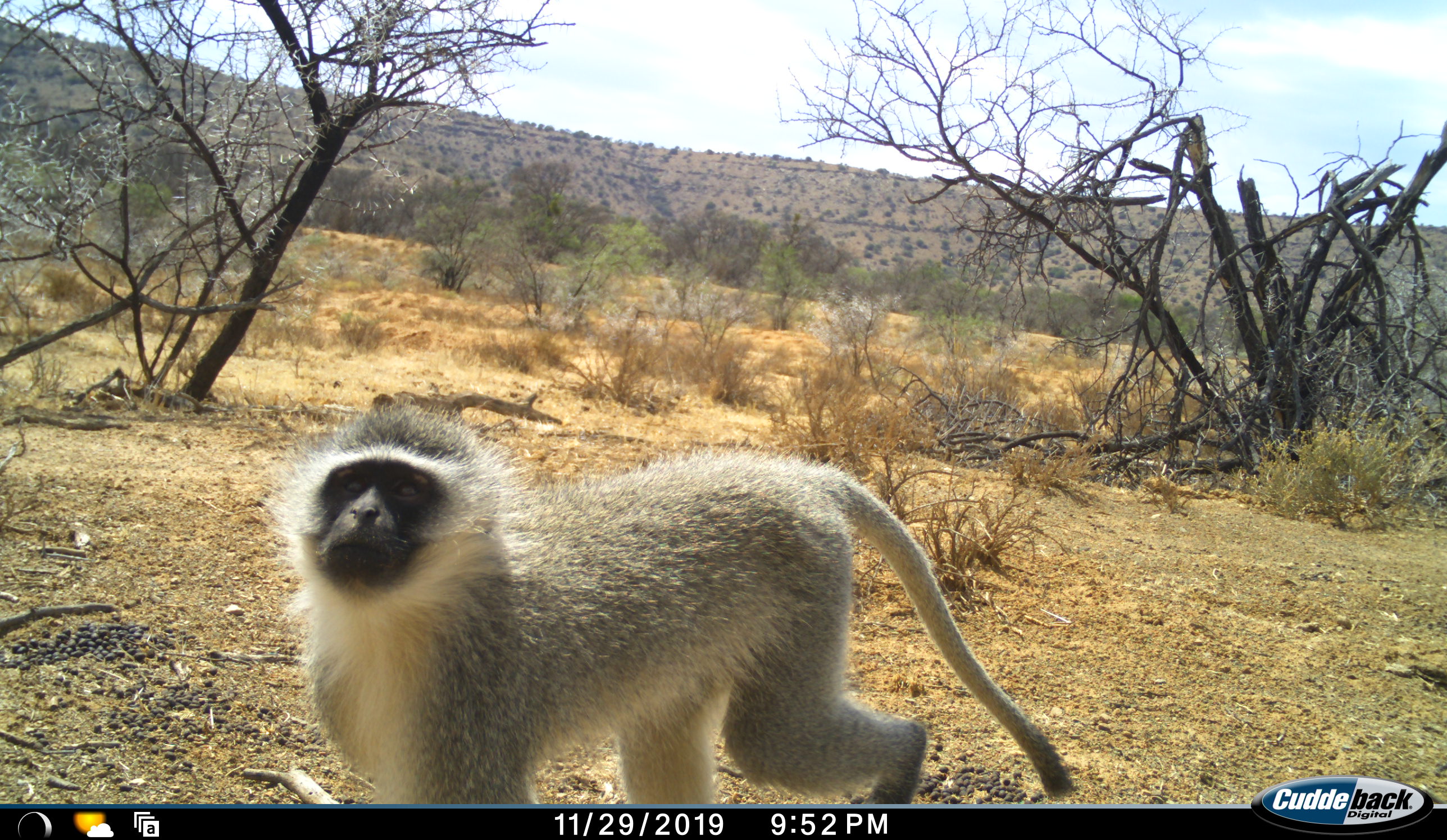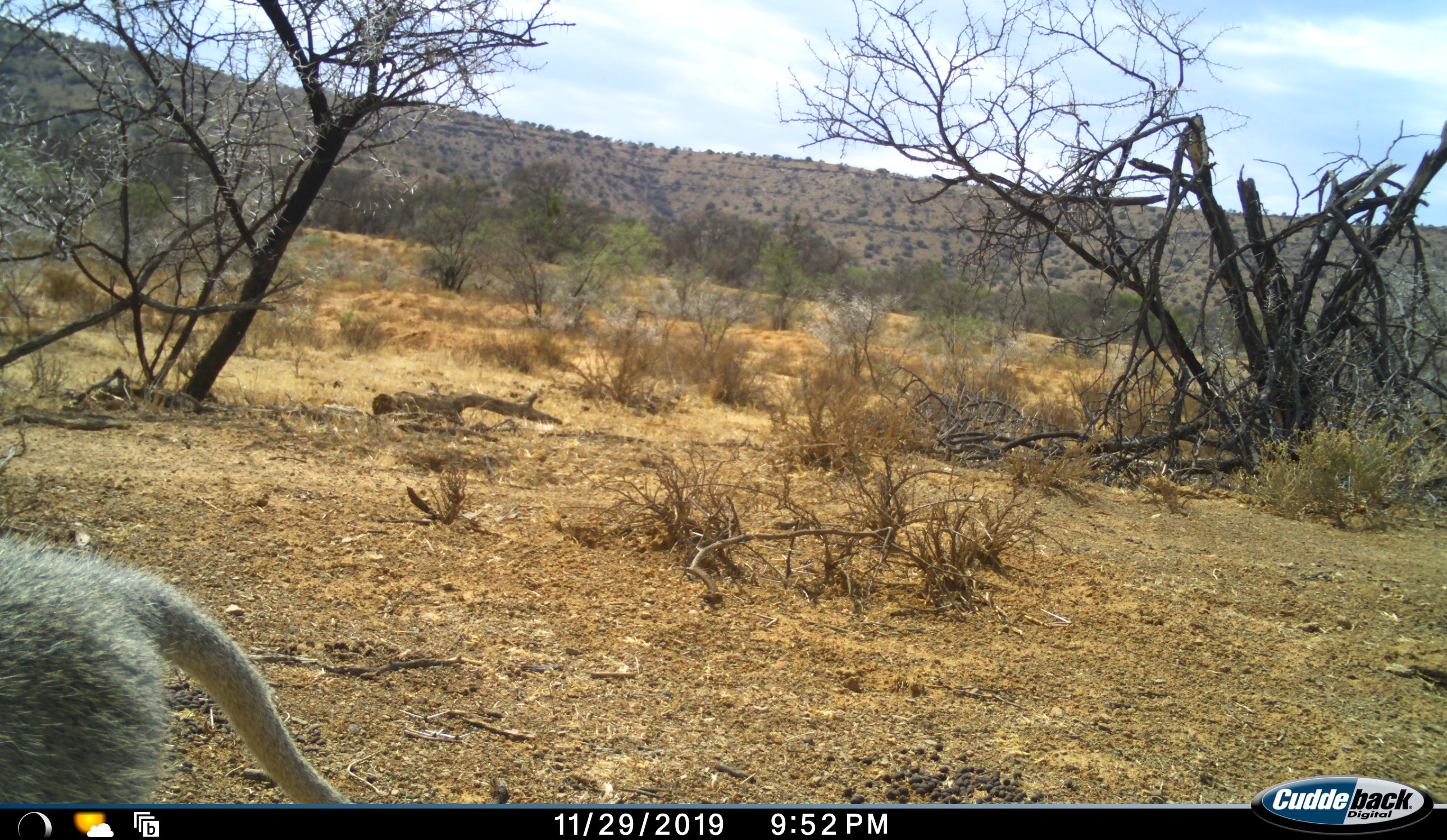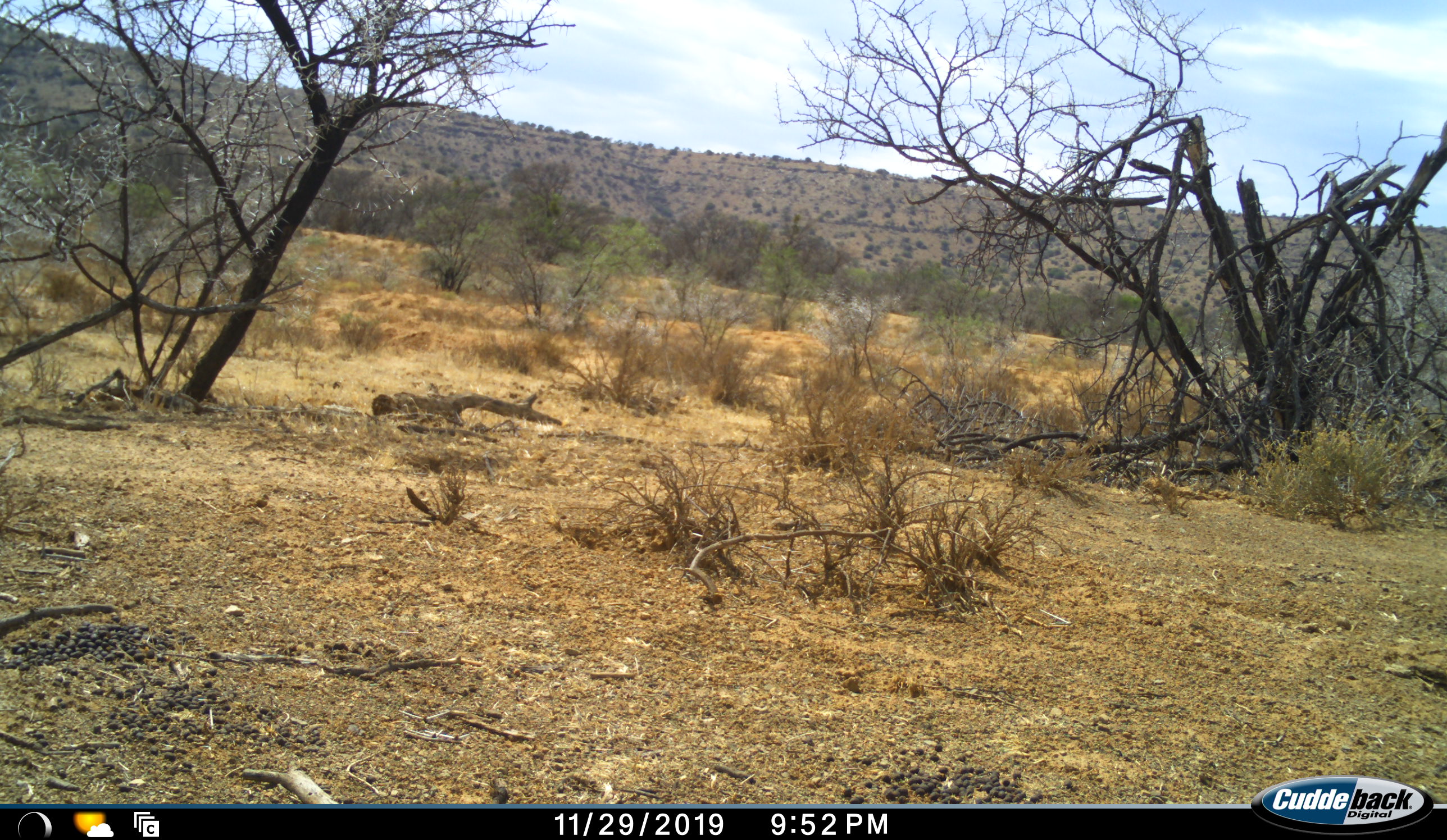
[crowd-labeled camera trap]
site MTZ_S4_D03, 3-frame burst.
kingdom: Animalia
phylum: Chordata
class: Mammalia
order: Primates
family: Cercopithecidae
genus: Chlorocebus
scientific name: Chlorocebus pygerythrus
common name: vervet monkey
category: monkeyvervet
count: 1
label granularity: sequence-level